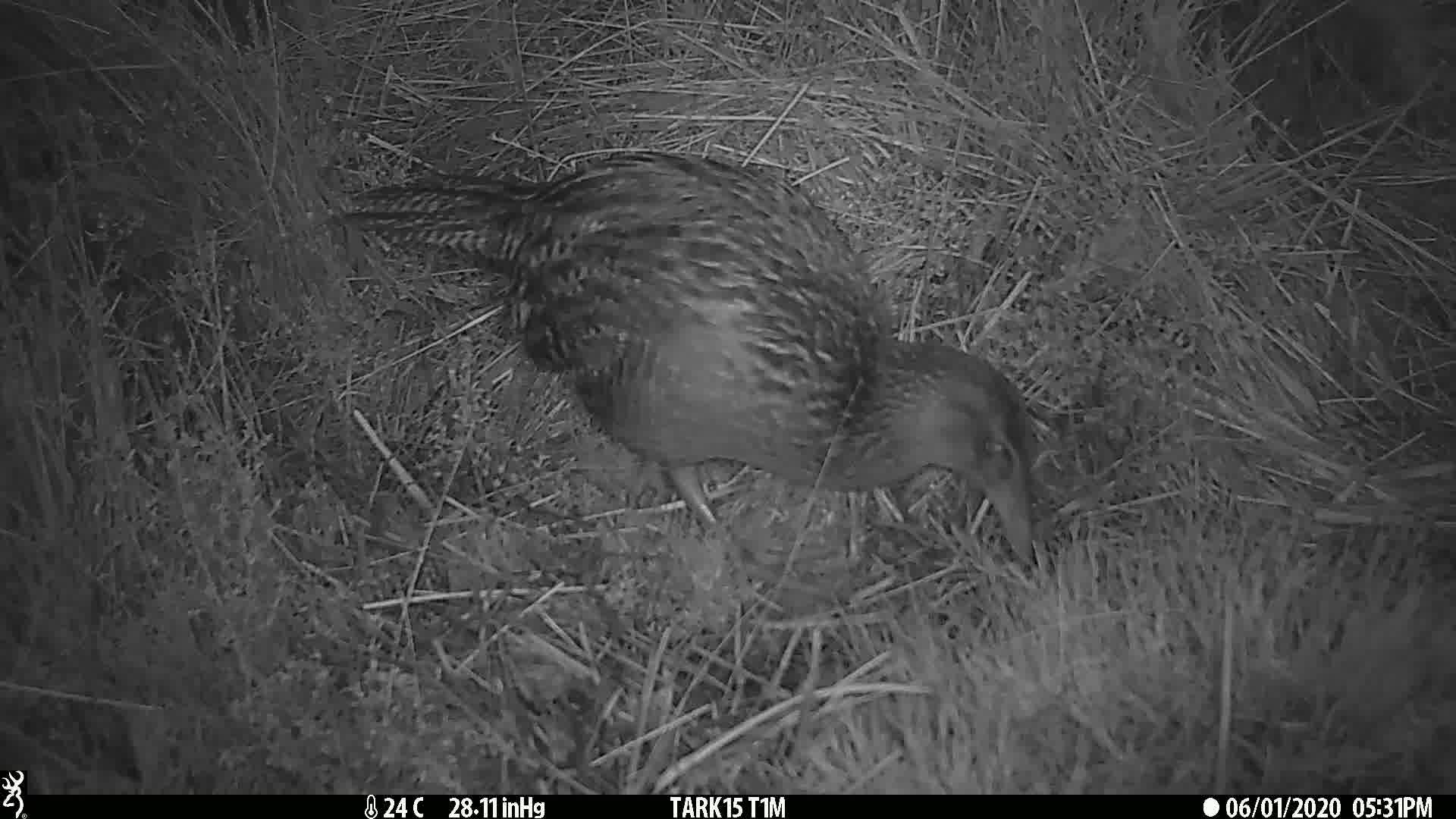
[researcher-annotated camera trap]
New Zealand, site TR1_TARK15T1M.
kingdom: Animalia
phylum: Chordata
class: Aves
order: Gruiformes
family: Rallidae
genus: Gallirallus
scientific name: Gallirallus australis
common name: weka